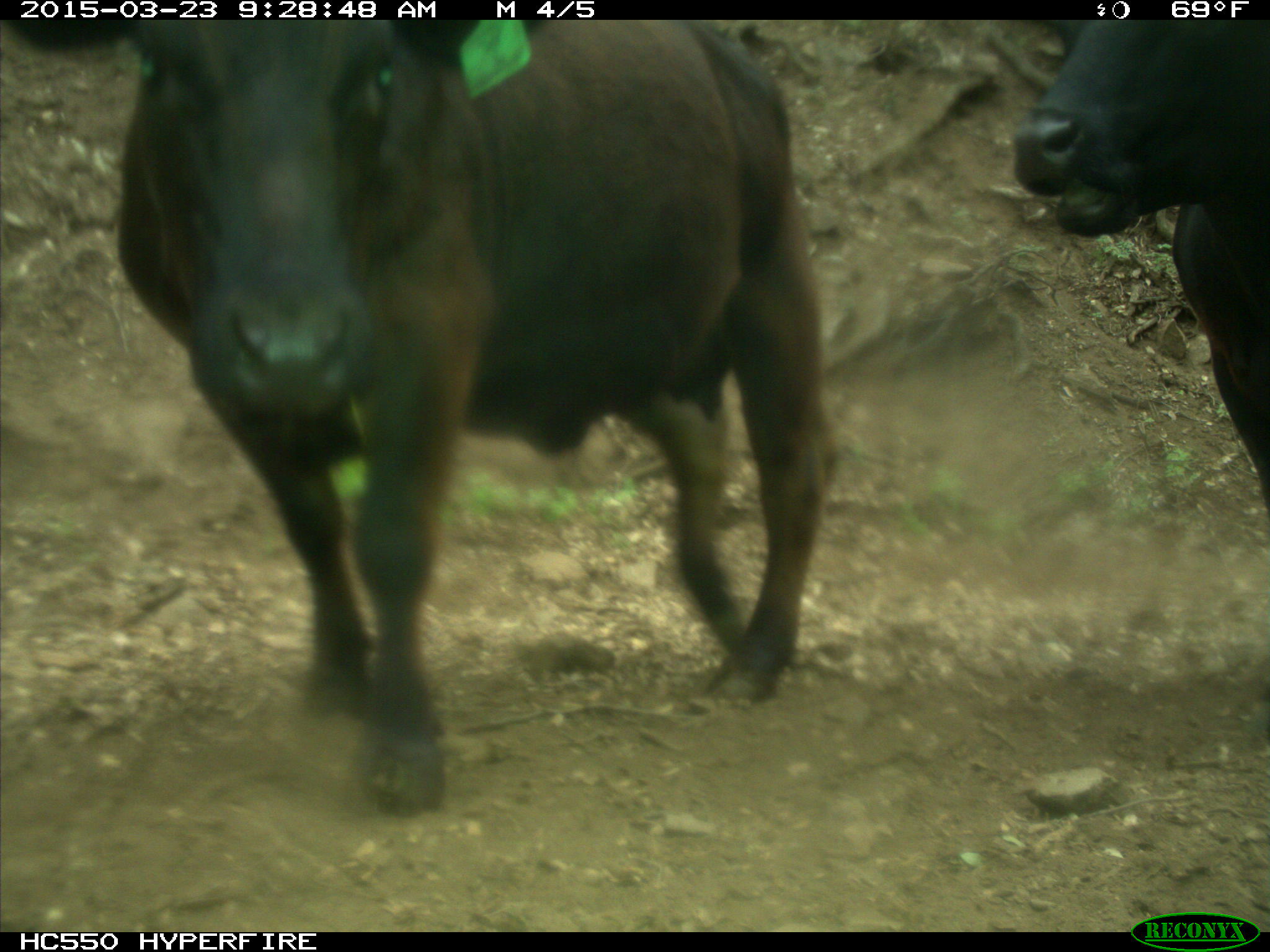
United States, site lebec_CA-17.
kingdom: Animalia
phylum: Chordata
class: Mammalia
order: Artiodactyla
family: Bovidae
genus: Bos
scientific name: Bos taurus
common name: domestic cow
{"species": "Bos taurus (domestic cow)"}